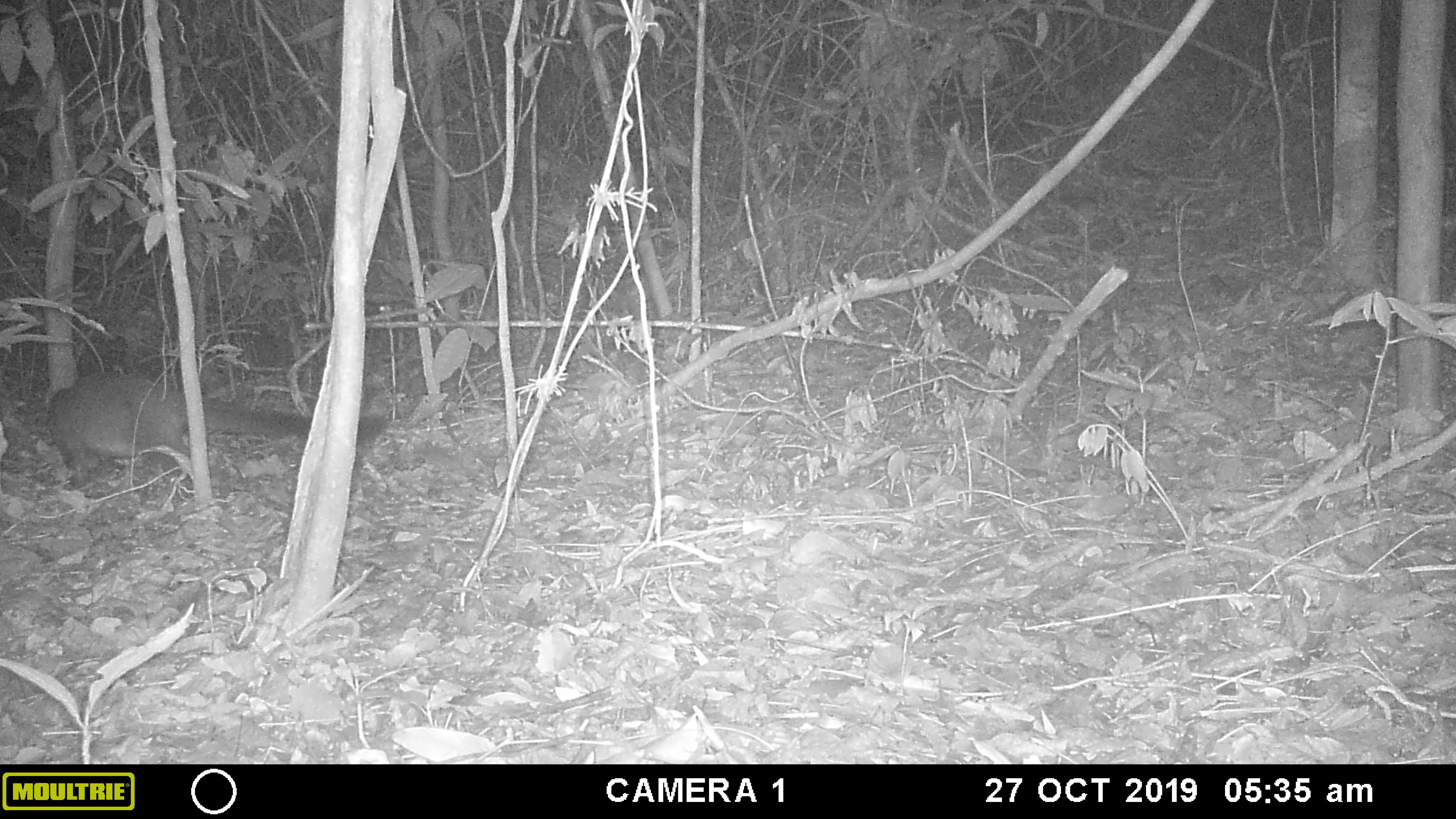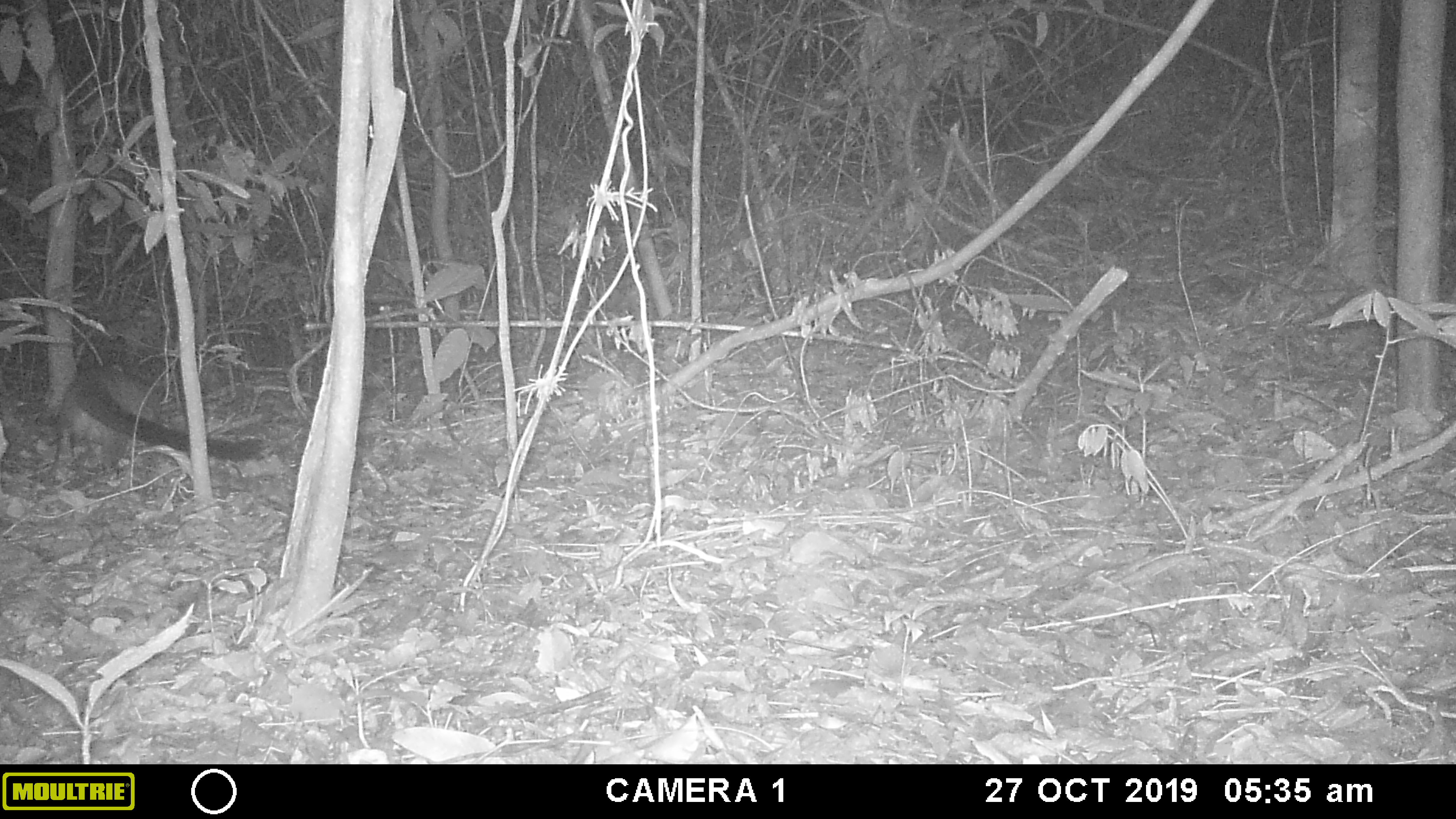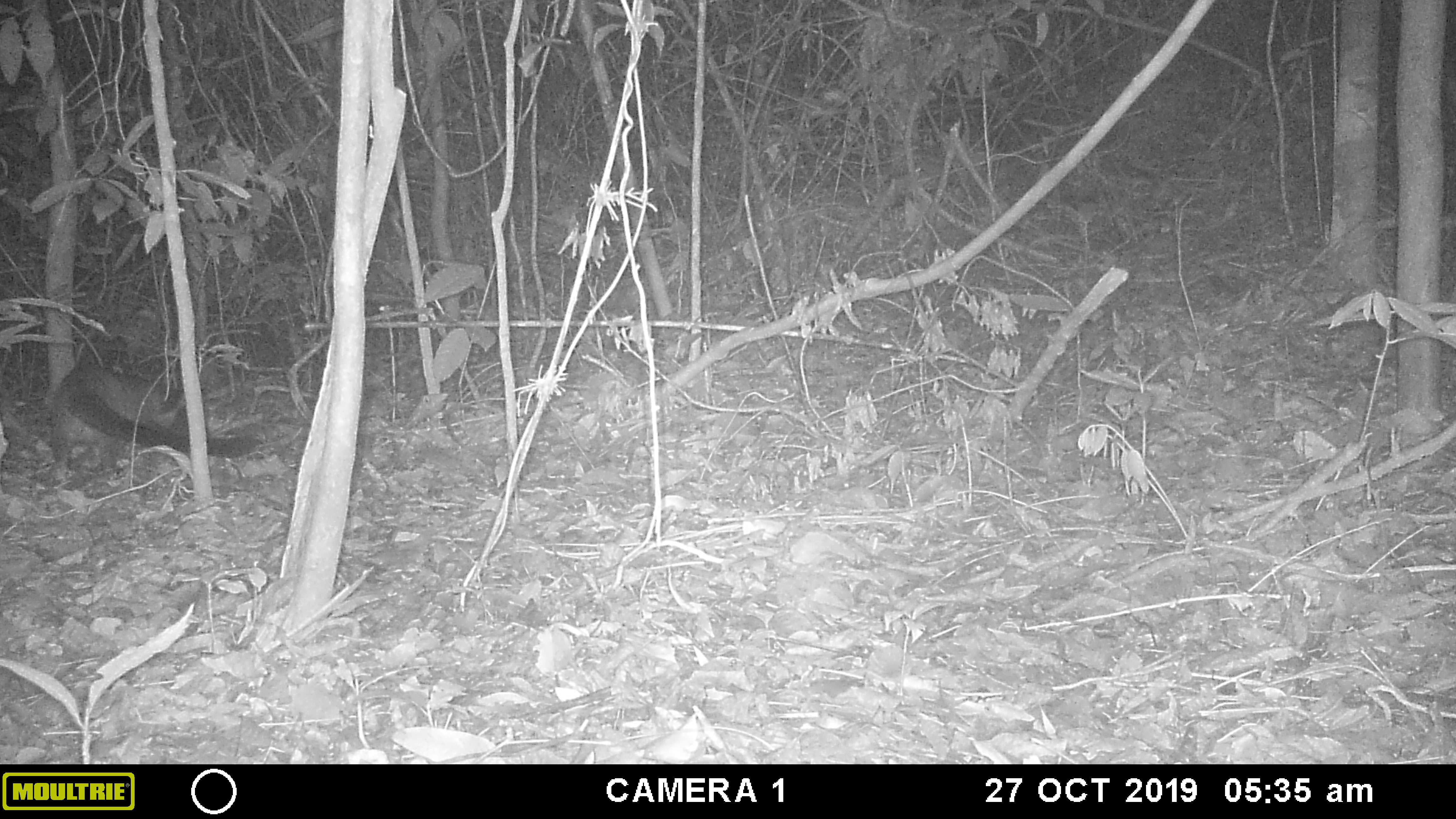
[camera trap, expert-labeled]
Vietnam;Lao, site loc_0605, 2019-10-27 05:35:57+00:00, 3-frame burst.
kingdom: Animalia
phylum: Chordata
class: Mammalia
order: Carnivora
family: Viverridae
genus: Paguma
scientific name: Paguma larvata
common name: masked palm civet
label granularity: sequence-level